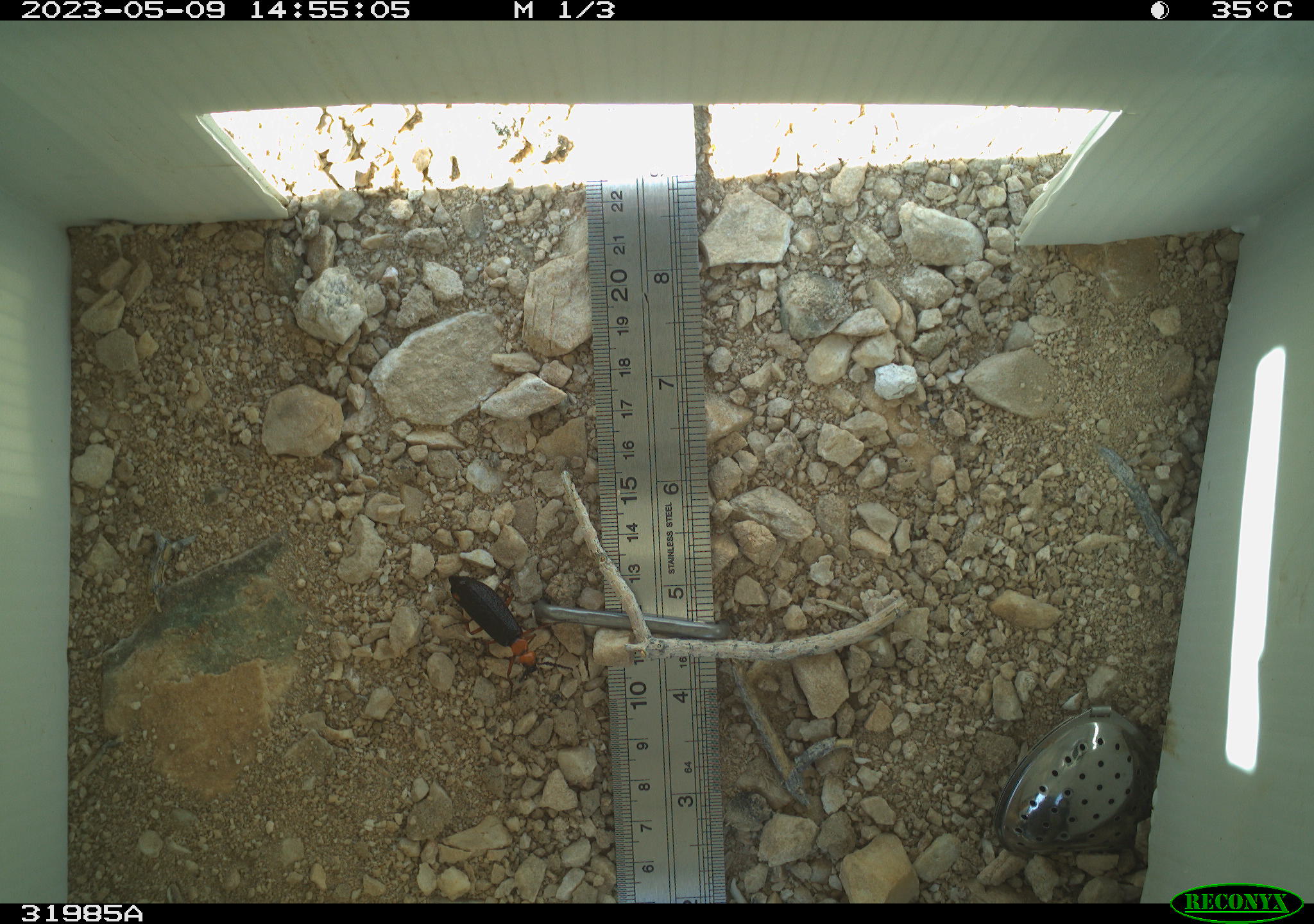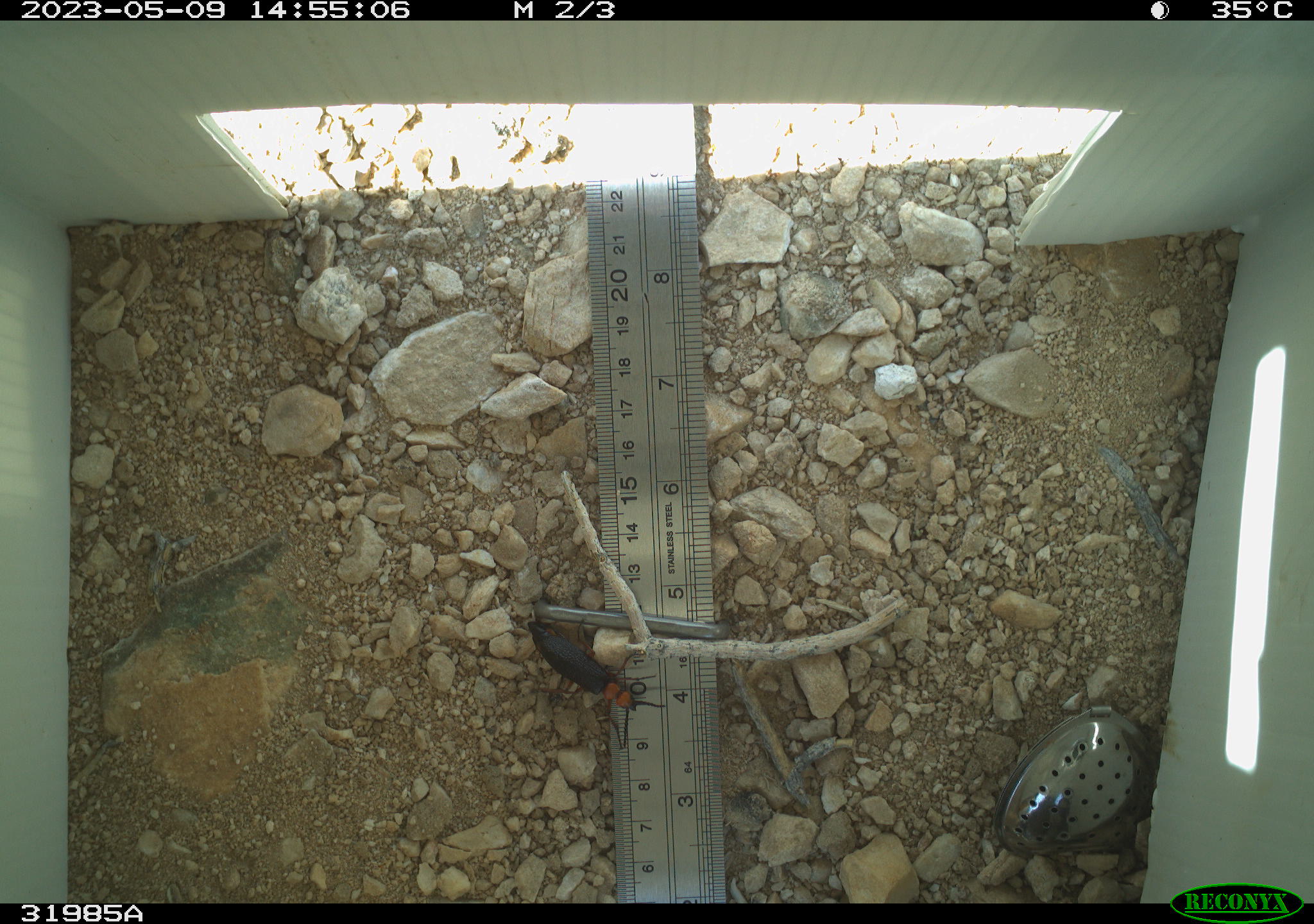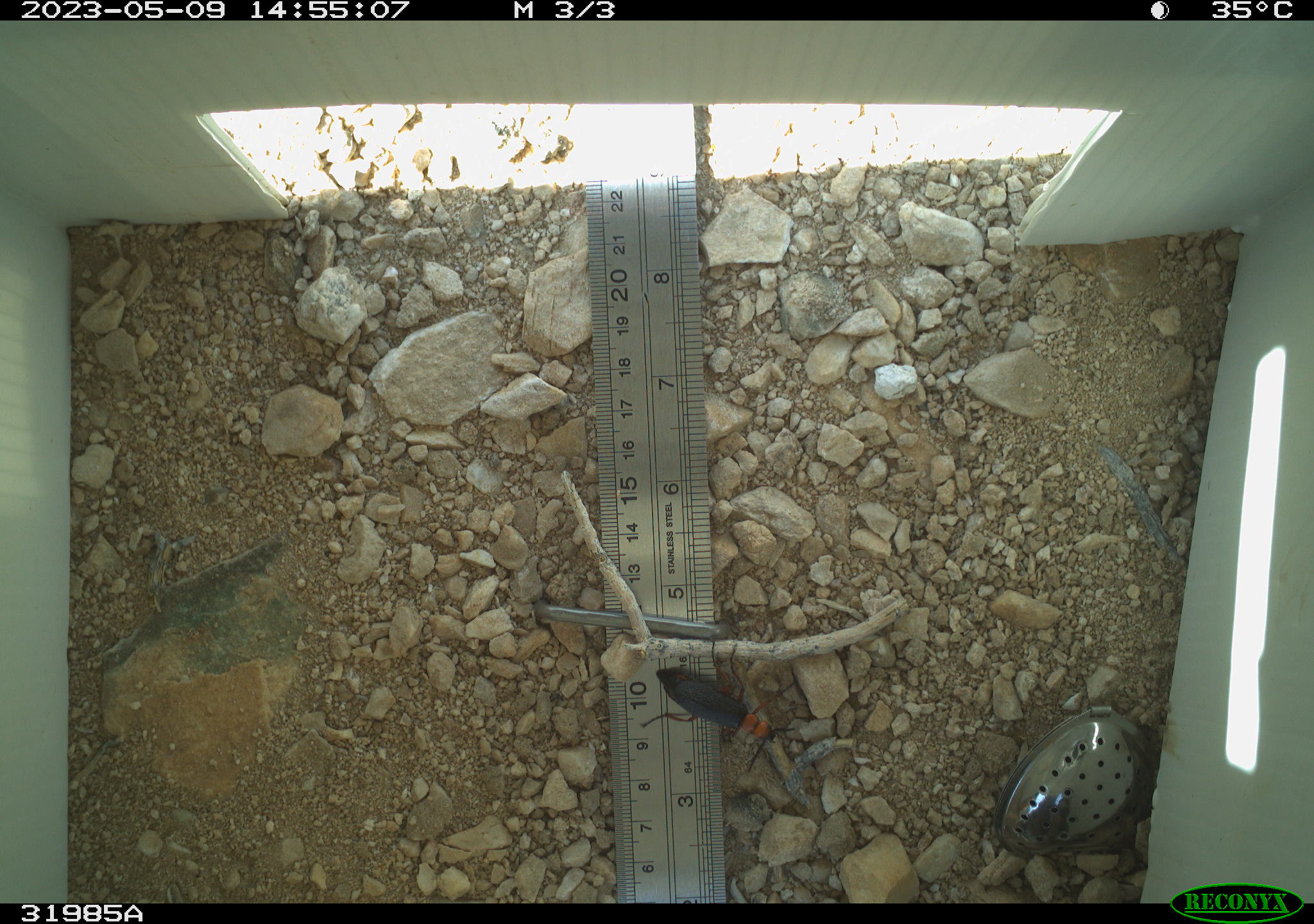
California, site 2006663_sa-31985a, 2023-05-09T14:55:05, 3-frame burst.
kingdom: Animalia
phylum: Arthropoda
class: Insecta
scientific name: Insecta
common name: insect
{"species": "insect (Insecta)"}